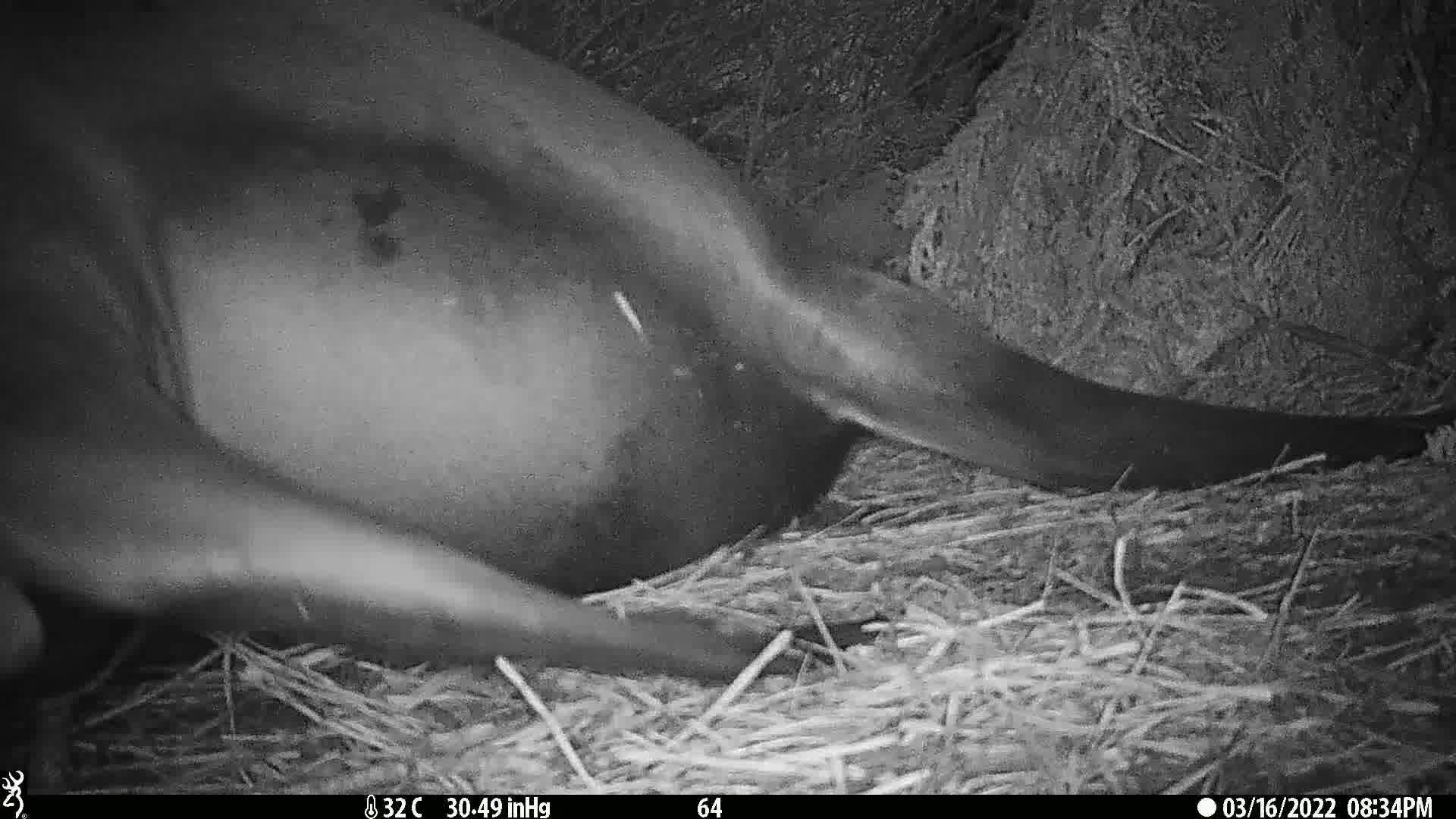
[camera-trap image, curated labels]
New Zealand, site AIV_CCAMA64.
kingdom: Animalia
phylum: Chordata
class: Mammalia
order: Carnivora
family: Otariidae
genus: Phocarctos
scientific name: Phocarctos hookeri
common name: new zealand sea lion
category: sealion